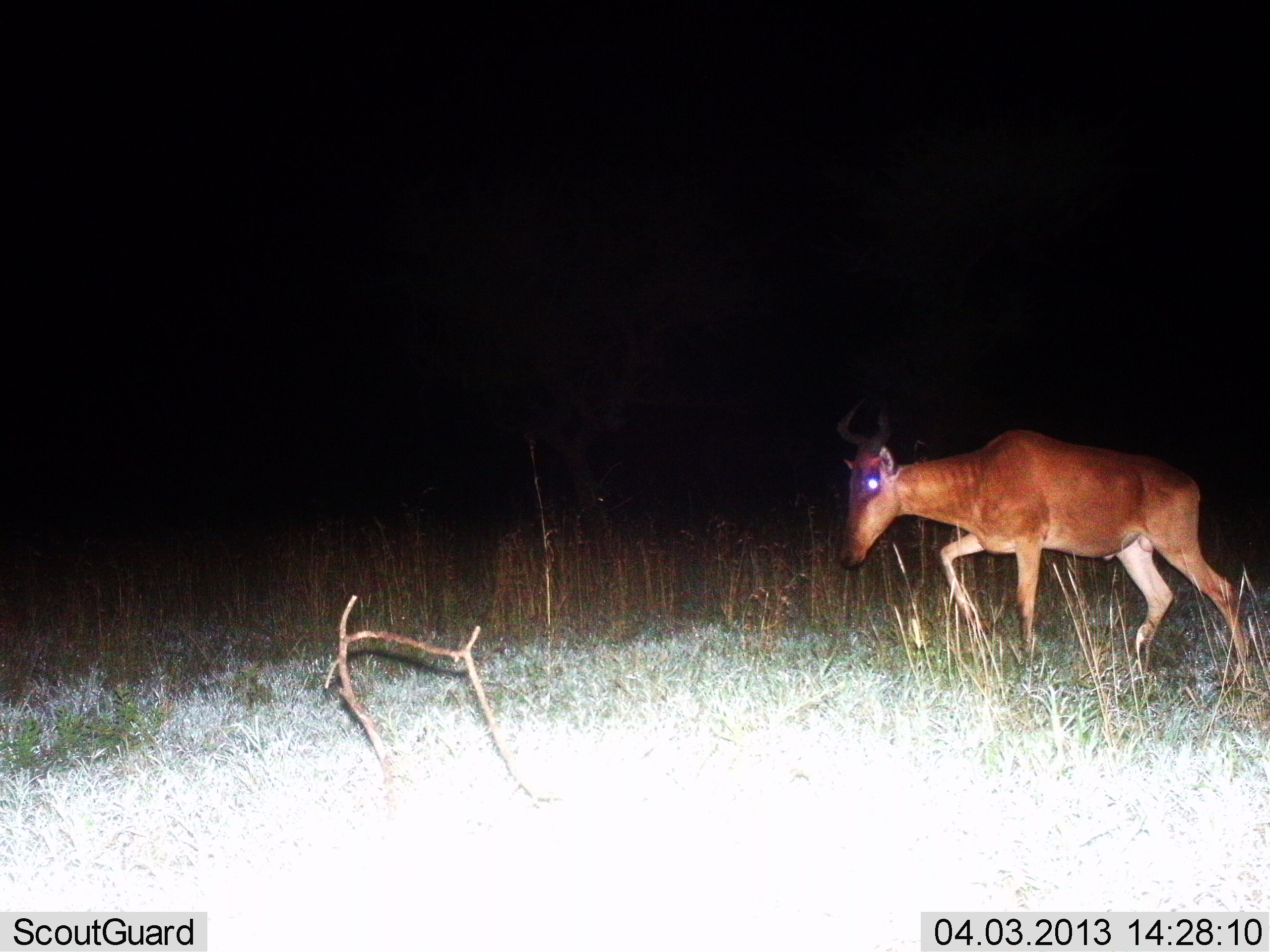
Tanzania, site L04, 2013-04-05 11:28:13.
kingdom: Animalia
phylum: Chordata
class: Mammalia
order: Artiodactyla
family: Bovidae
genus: Alcelaphus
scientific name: Alcelaphus buselaphus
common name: hartebeest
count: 1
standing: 11%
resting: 0%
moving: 95%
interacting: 0%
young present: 0%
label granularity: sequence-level